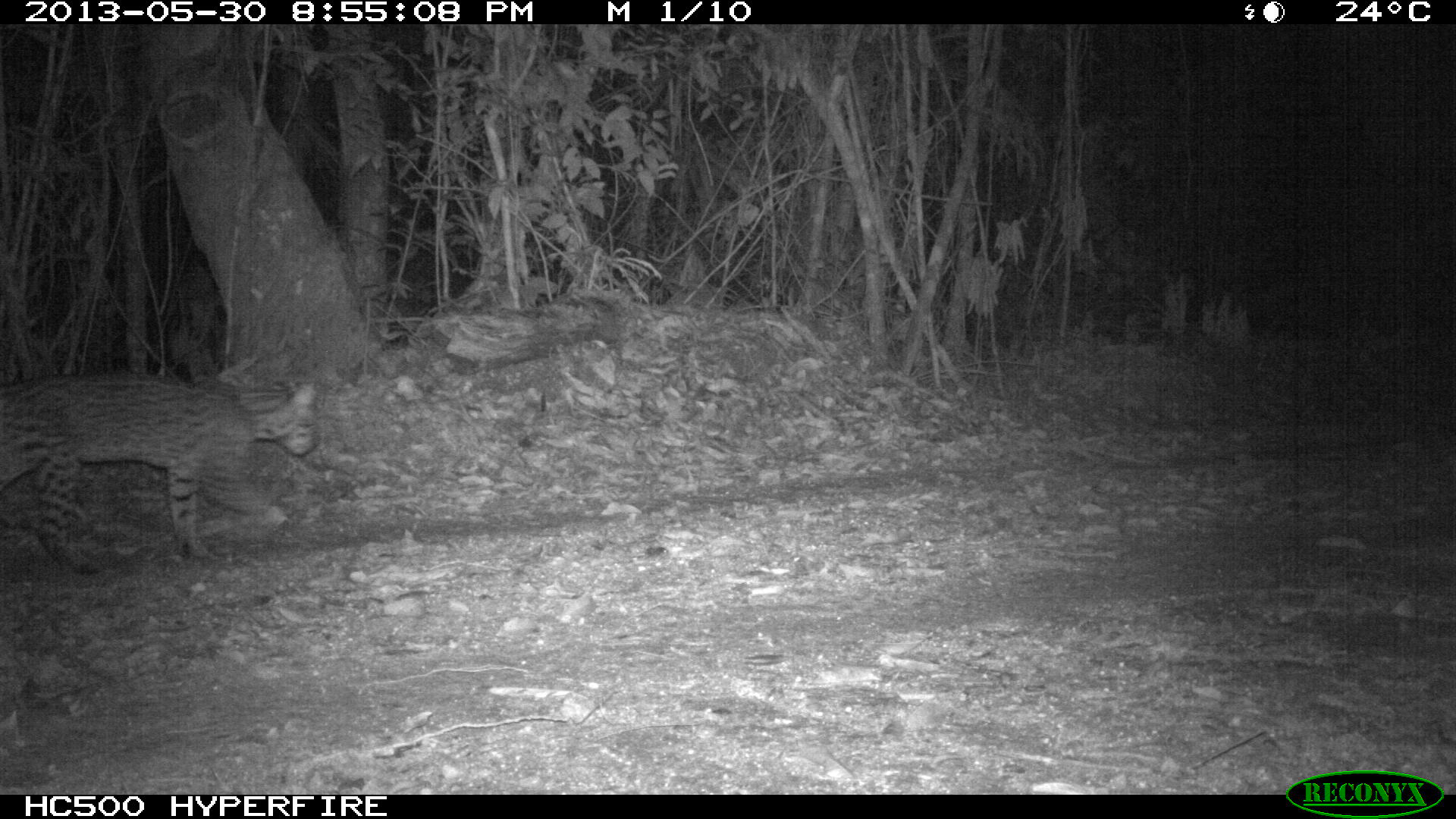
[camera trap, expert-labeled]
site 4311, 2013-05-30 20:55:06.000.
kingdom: Animalia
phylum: Chordata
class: Mammalia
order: Carnivora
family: Felidae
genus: Leopardus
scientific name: Leopardus pardalis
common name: ocelot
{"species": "Leopardus pardalis (ocelot)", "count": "1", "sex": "female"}